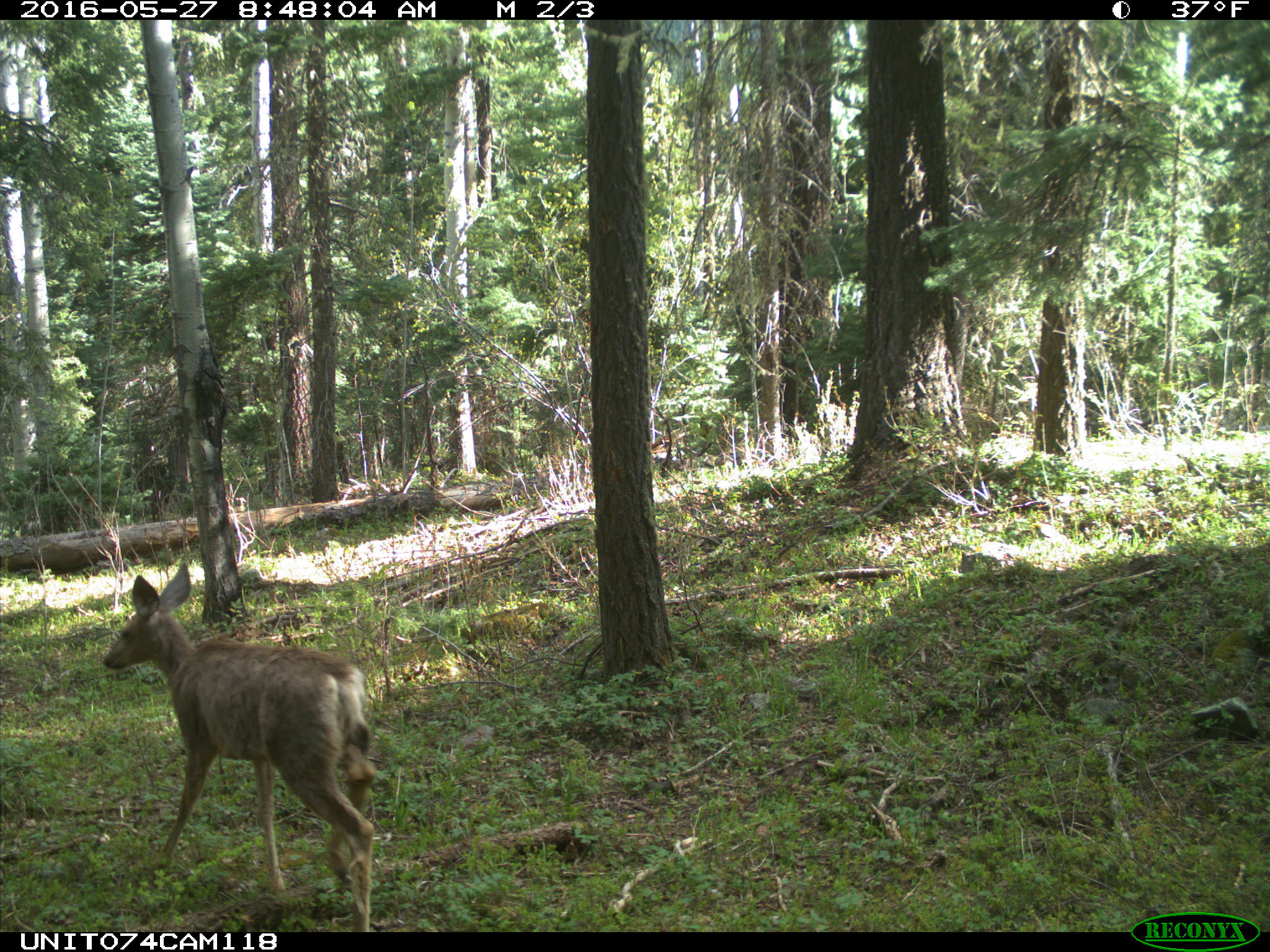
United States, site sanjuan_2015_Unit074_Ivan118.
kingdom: Animalia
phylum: Chordata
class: Mammalia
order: Artiodactyla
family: Cervidae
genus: Odocoileus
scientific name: Odocoileus hemionus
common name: mule deer